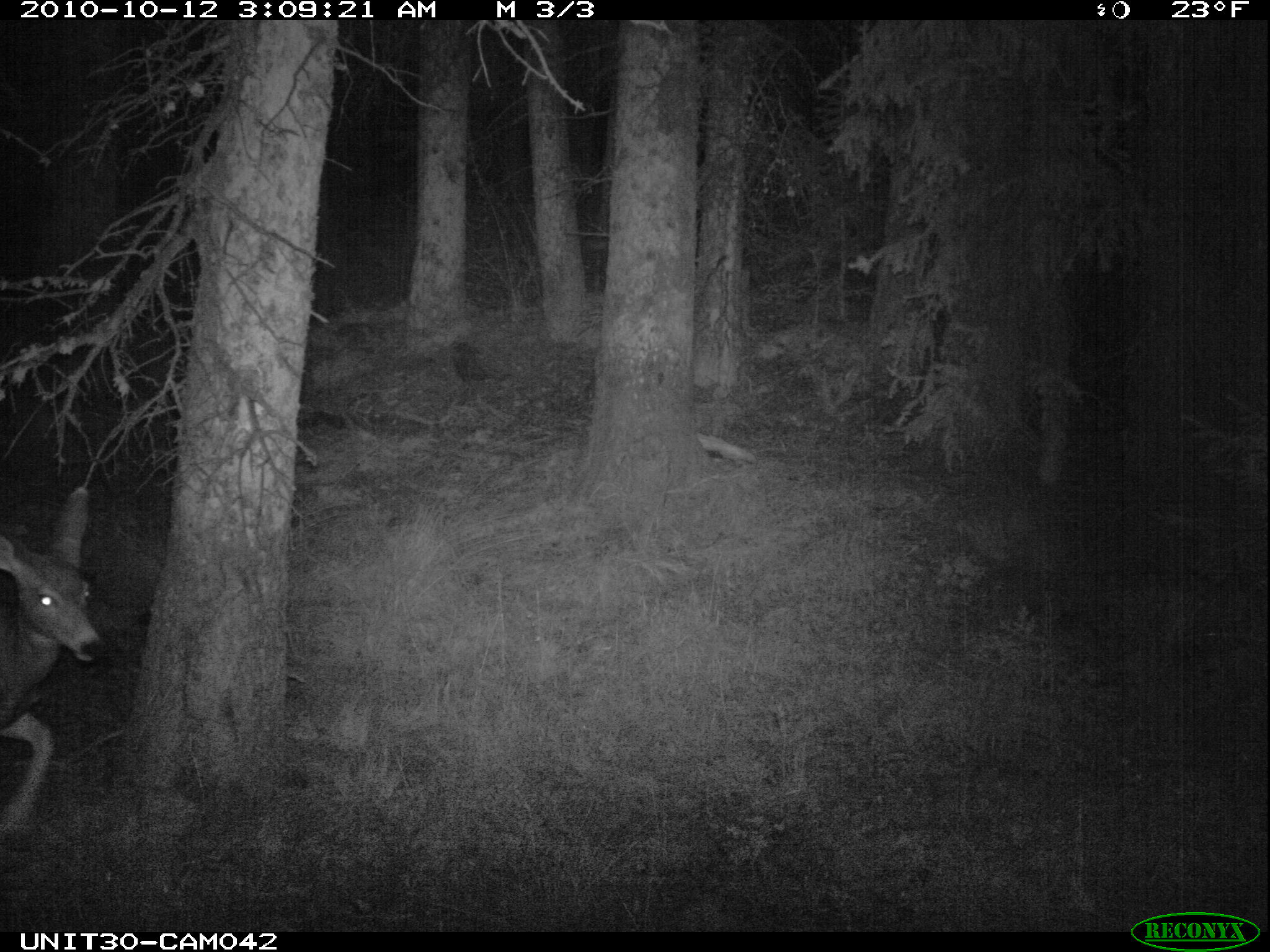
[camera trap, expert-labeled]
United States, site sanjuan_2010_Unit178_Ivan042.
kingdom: Animalia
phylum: Chordata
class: Mammalia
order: Artiodactyla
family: Cervidae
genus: Odocoileus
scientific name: Odocoileus hemionus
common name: mule deer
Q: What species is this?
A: Odocoileus hemionus (mule deer).